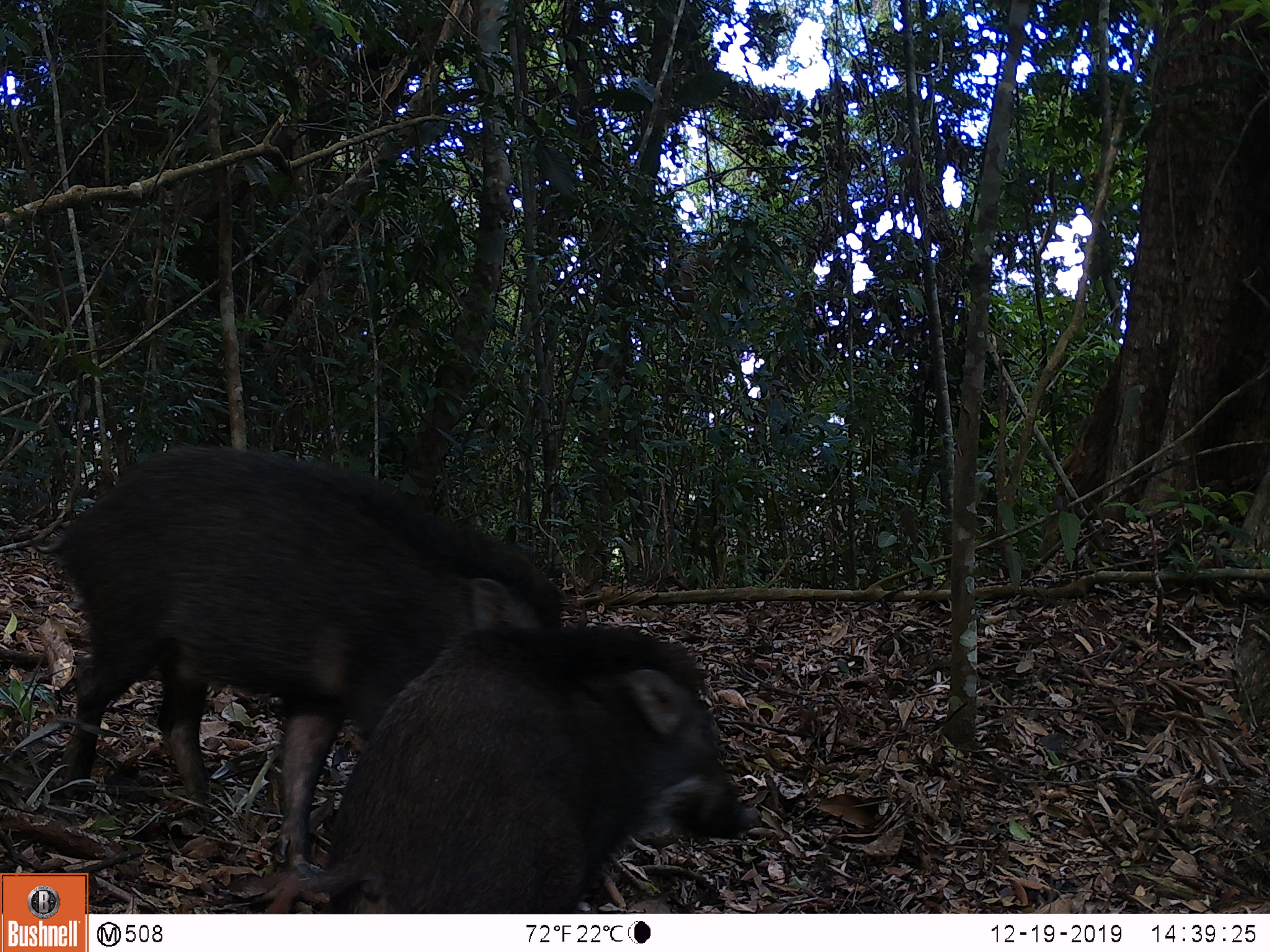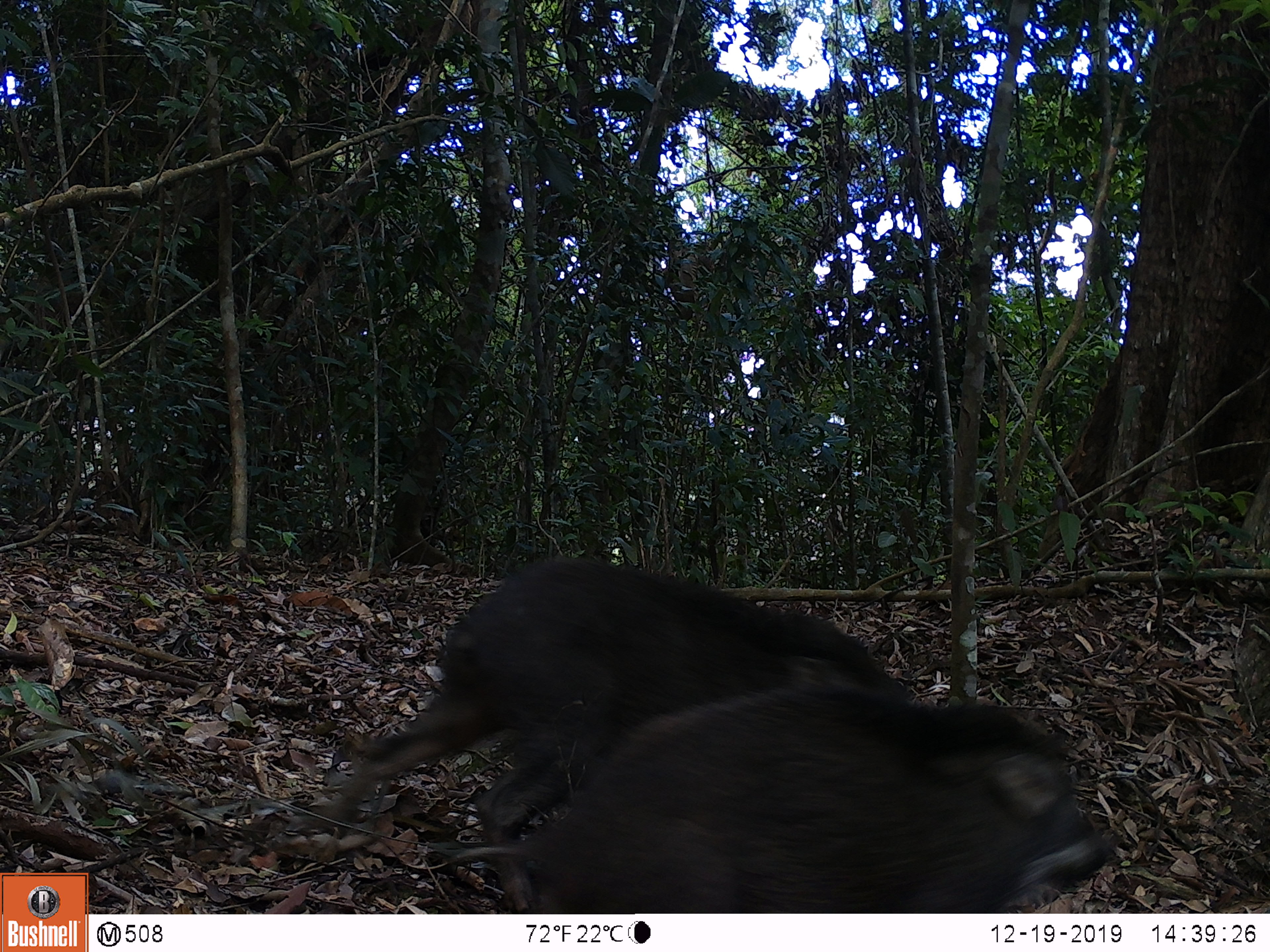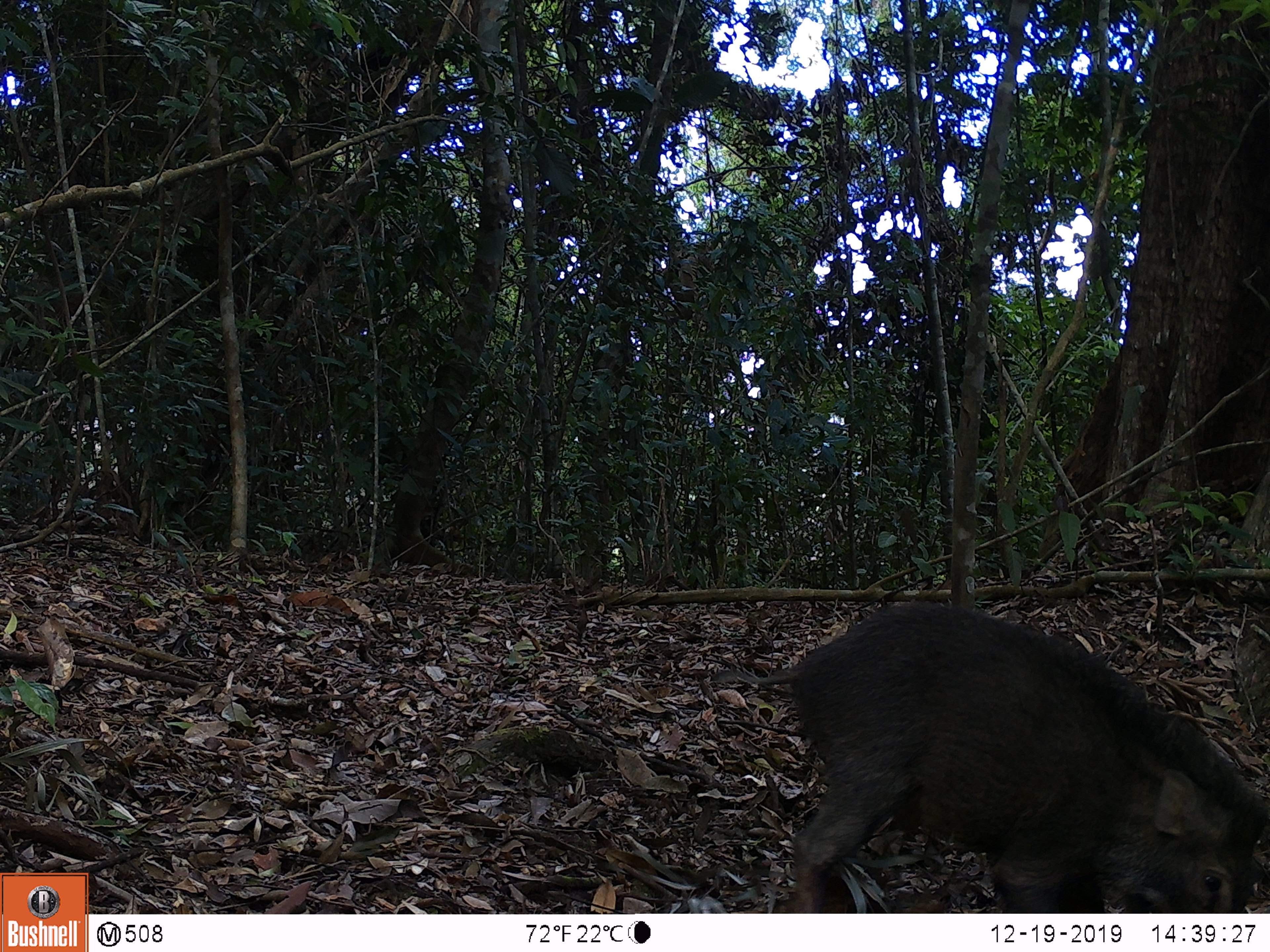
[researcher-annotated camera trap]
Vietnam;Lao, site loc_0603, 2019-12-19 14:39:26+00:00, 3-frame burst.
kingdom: Animalia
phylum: Chordata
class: Mammalia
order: Artiodactyla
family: Suidae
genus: Sus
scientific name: Sus scrofa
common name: eurasian wild pig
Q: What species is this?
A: Eurasian wild pig (Sus scrofa).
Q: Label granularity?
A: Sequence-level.